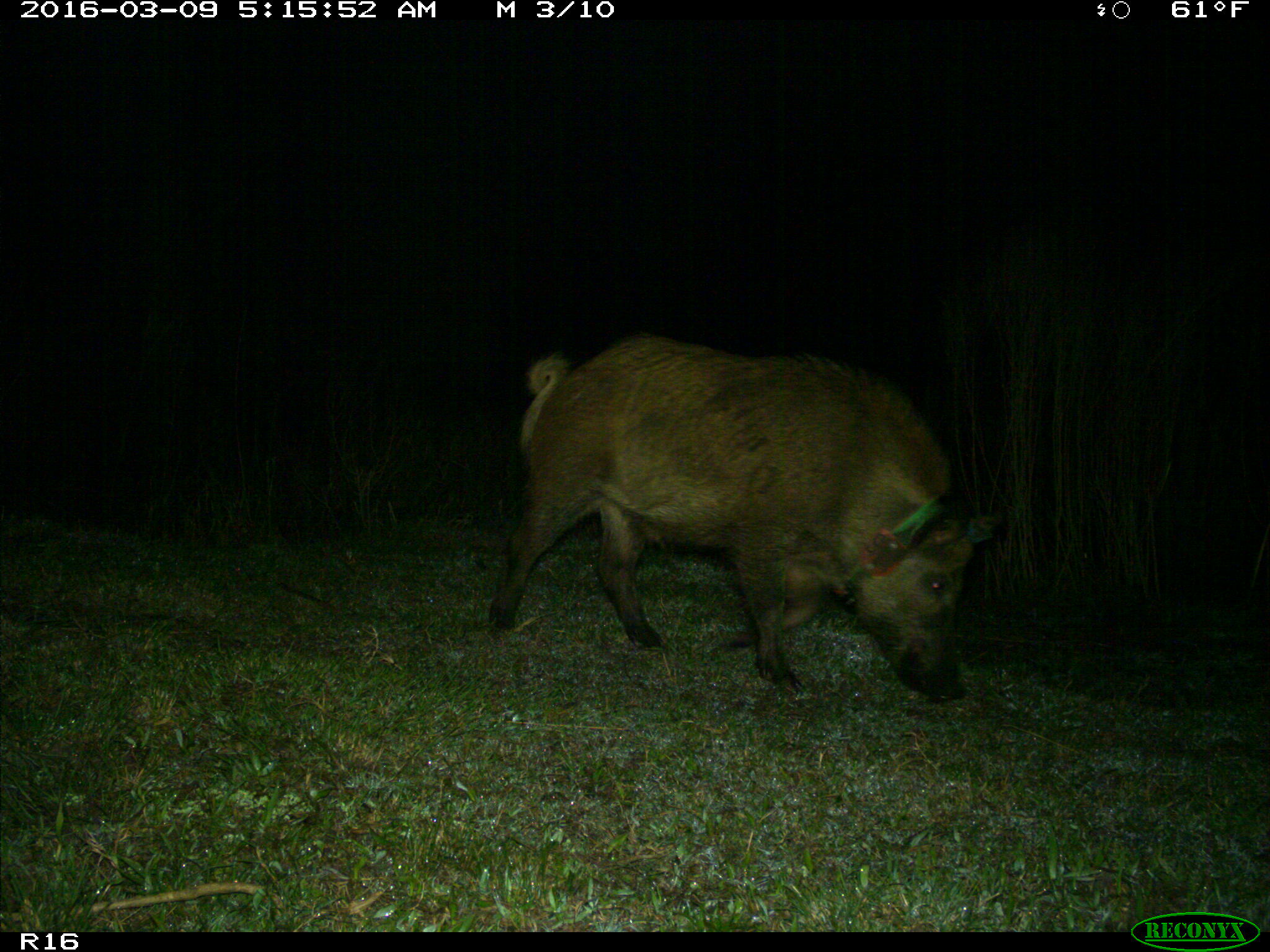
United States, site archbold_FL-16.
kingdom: Animalia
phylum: Chordata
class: Mammalia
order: Artiodactyla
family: Suidae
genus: Sus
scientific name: Sus scrofa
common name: wild boar